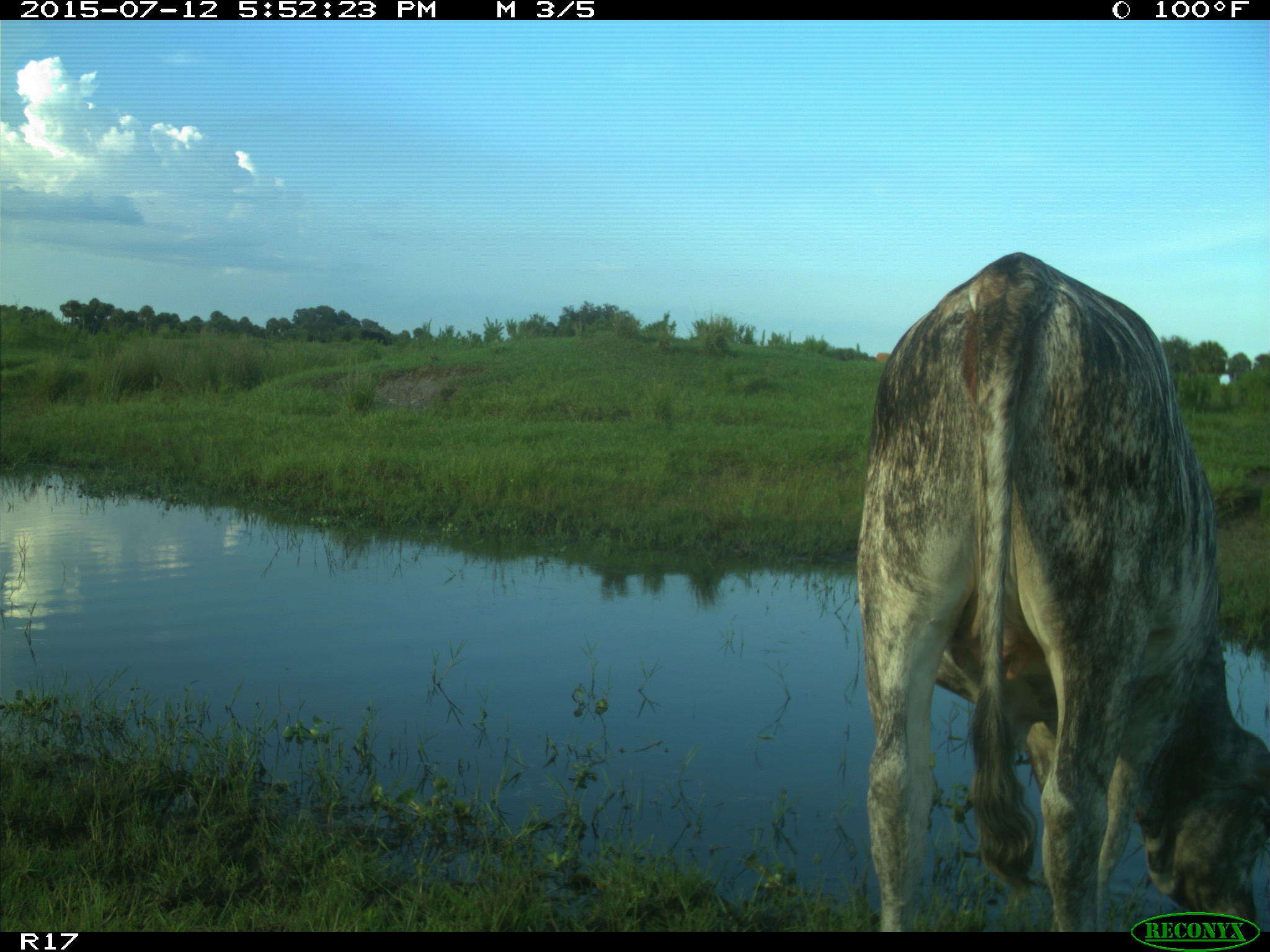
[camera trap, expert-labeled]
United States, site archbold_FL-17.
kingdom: Animalia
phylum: Chordata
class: Mammalia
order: Artiodactyla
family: Bovidae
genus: Bos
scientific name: Bos taurus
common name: domestic cow